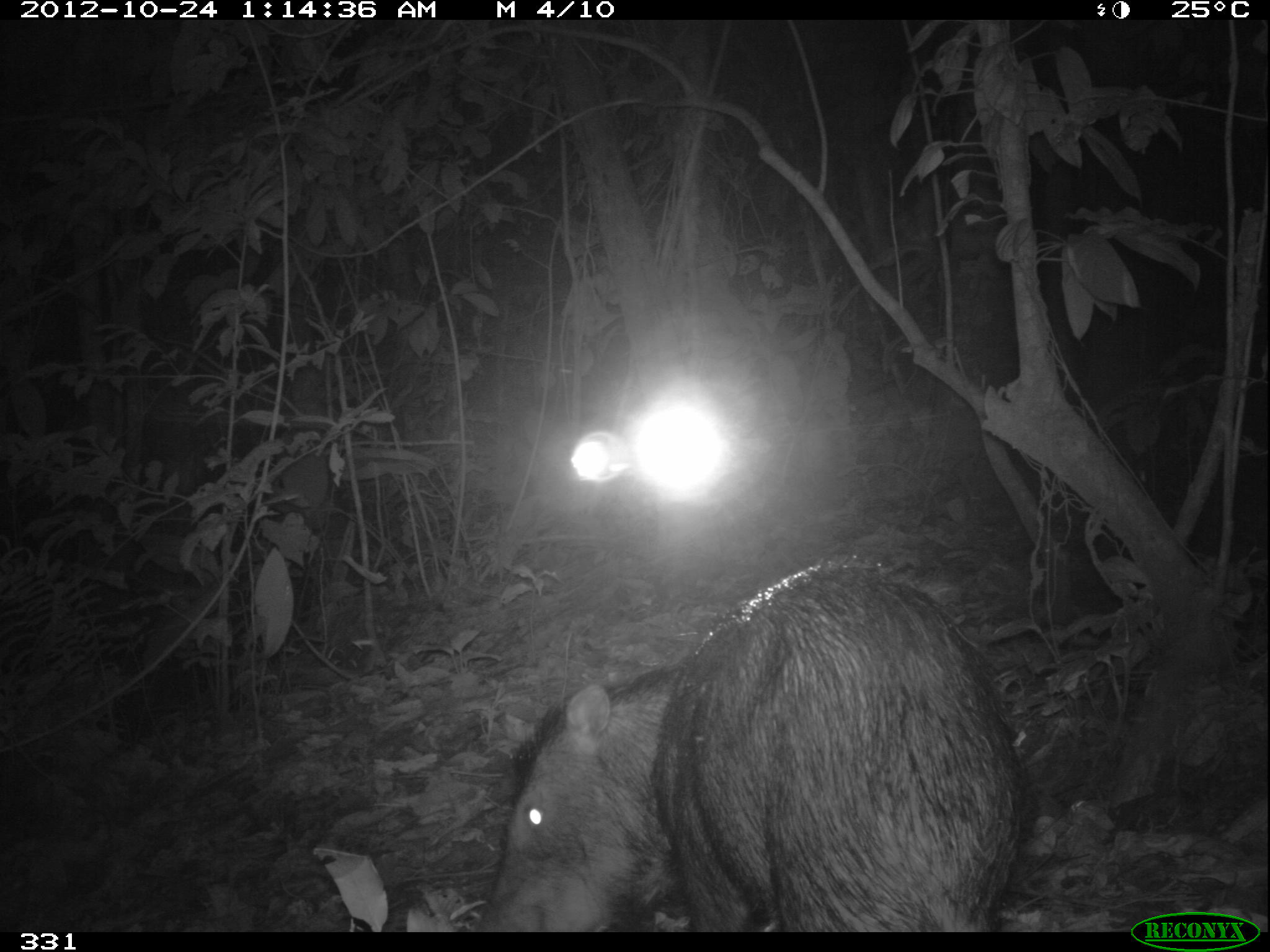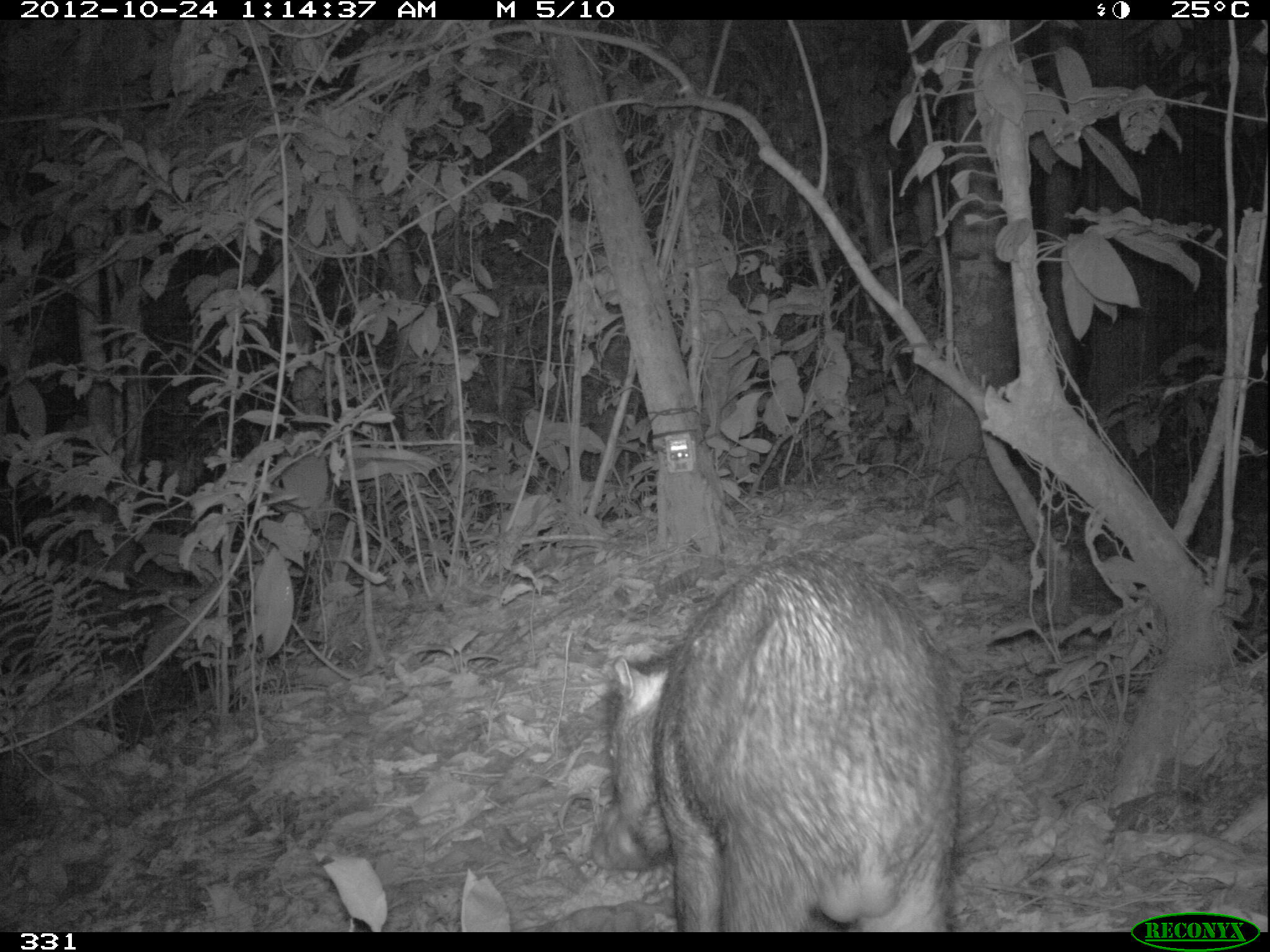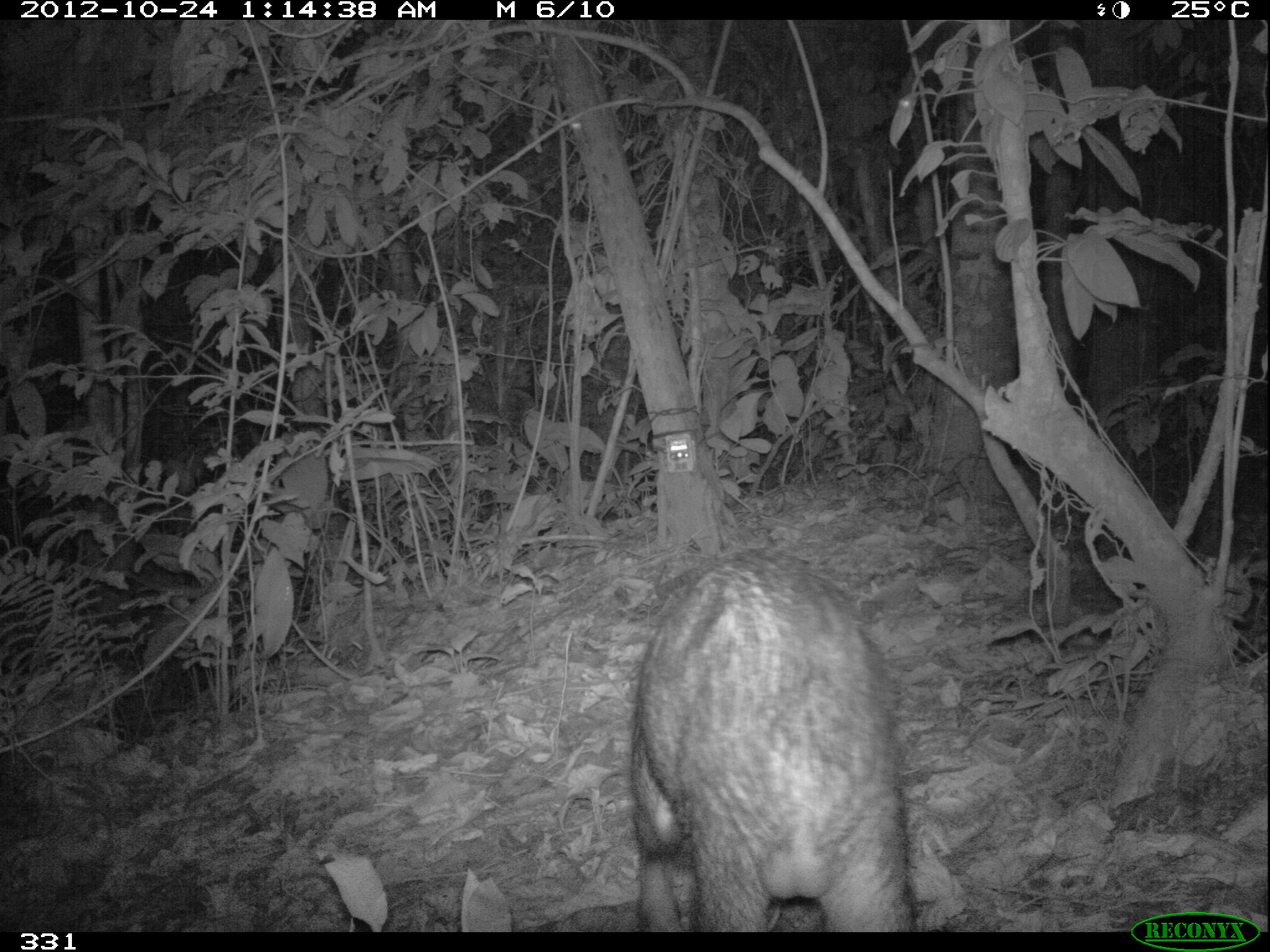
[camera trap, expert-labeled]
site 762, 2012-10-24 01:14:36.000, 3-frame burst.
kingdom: Animalia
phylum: Chordata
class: Mammalia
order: Artiodactyla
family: Tayassuidae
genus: Tayassu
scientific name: Tayassu pecari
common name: white-lipped peccary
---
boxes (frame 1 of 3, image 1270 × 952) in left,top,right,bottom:
tayassu pecari: 472,559,1009,930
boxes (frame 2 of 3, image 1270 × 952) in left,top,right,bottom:
tayassu pecari: 592,548,960,930